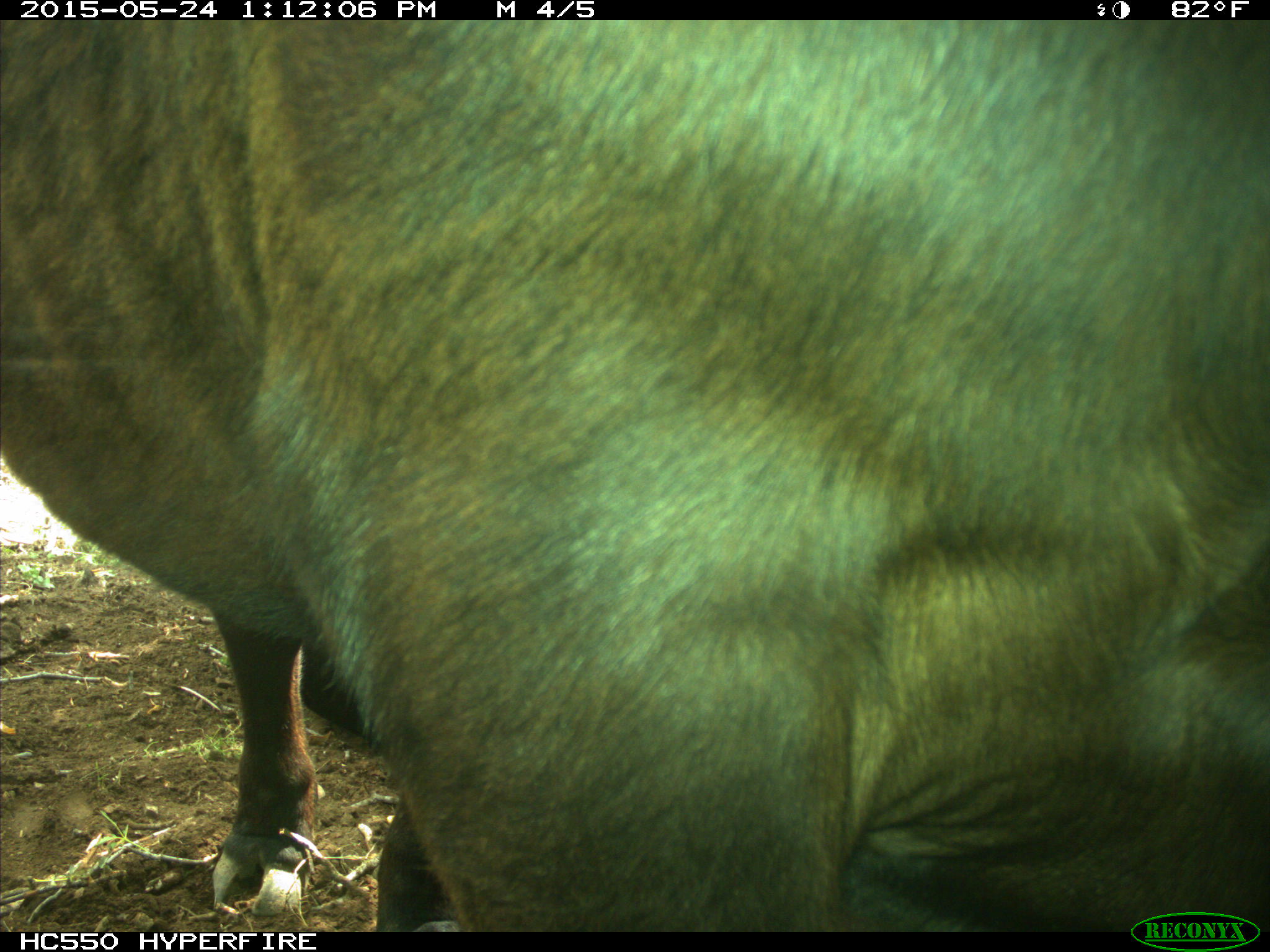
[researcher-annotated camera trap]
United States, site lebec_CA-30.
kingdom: Animalia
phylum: Chordata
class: Mammalia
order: Artiodactyla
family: Bovidae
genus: Bos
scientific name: Bos taurus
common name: domestic cow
Bos taurus (domestic cow).